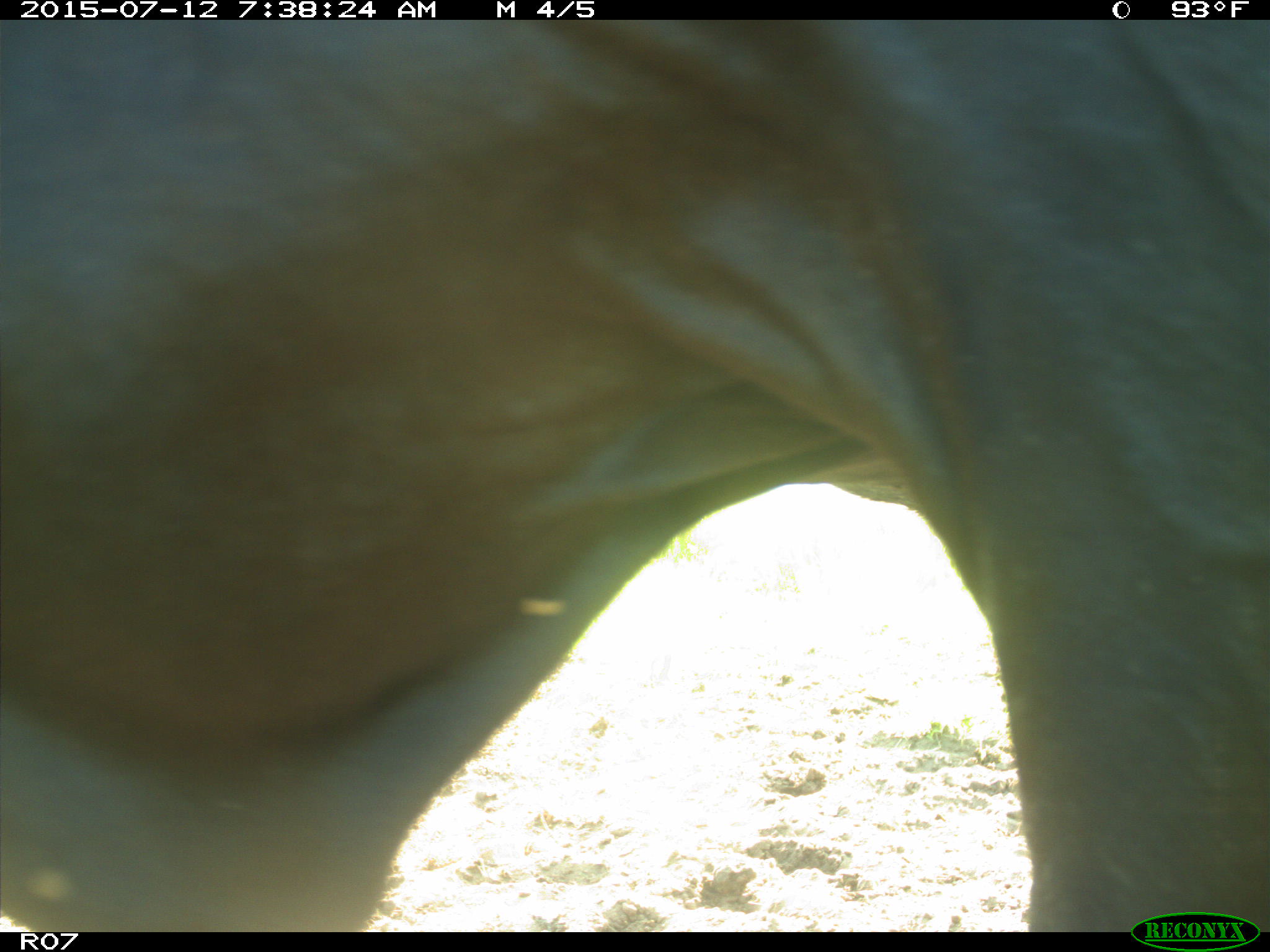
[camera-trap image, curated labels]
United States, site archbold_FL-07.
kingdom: Animalia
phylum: Chordata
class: Mammalia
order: Artiodactyla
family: Bovidae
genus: Bos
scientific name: Bos taurus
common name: domestic cow